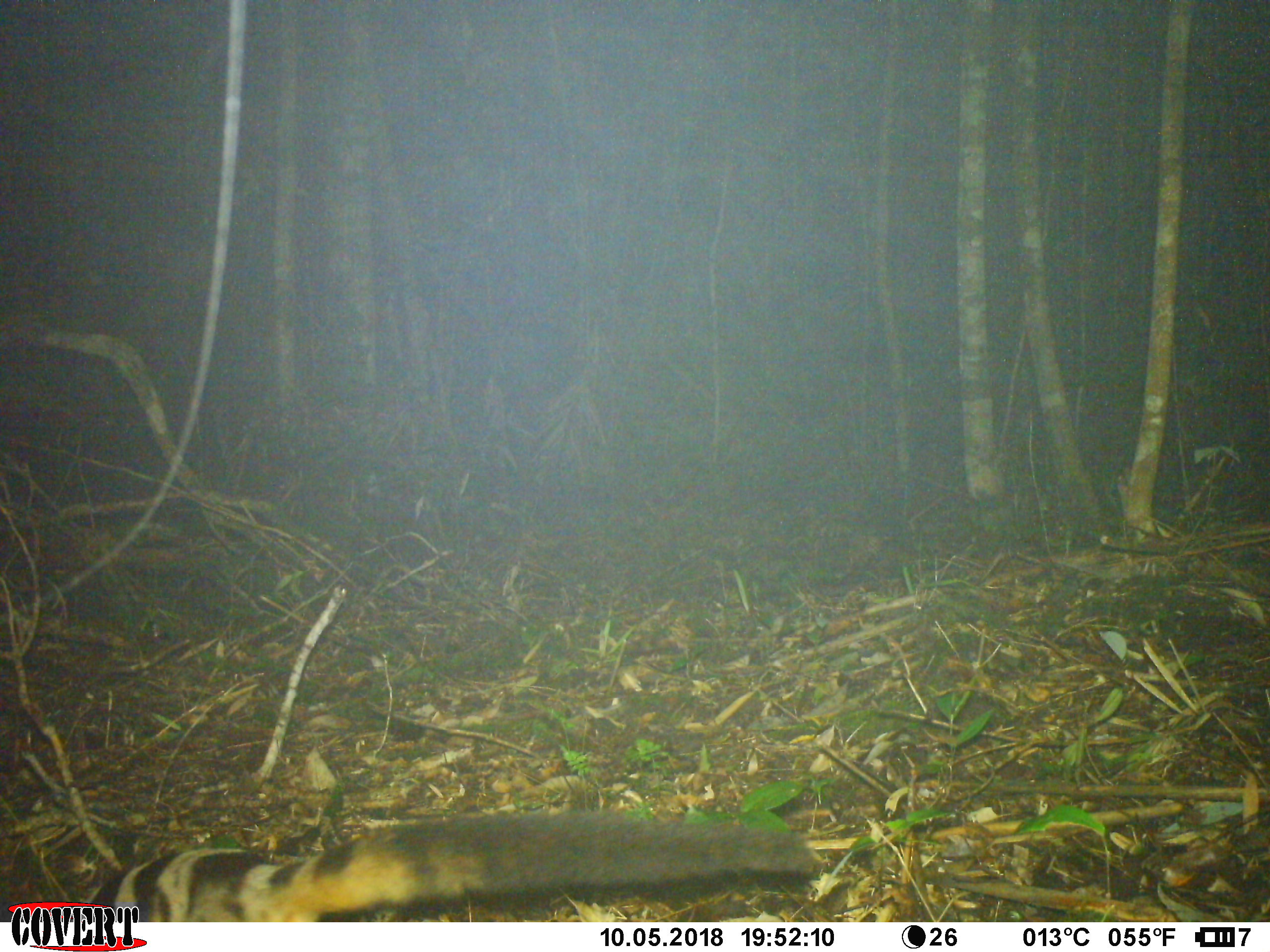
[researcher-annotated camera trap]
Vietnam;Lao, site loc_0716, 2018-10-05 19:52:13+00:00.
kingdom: Animalia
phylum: Chordata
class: Mammalia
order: Carnivora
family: Viverridae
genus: Chrotogale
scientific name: Chrotogale owstoni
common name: owston's civet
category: owstons civet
Owstons civet (owston's civet) (Chrotogale owstoni). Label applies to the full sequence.